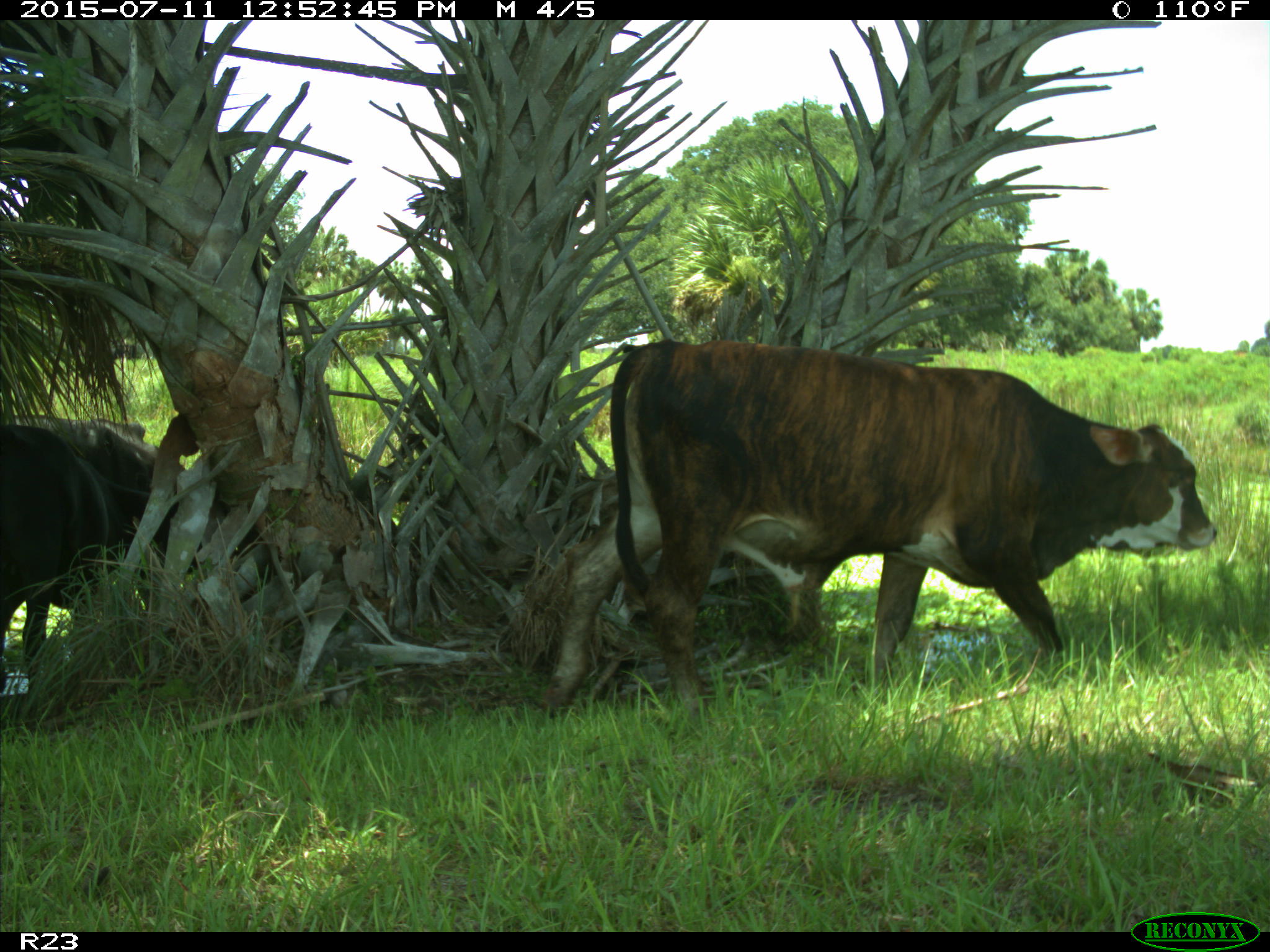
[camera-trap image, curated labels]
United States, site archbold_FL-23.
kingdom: Animalia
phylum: Chordata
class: Mammalia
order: Artiodactyla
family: Bovidae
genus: Bos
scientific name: Bos taurus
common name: domestic cow